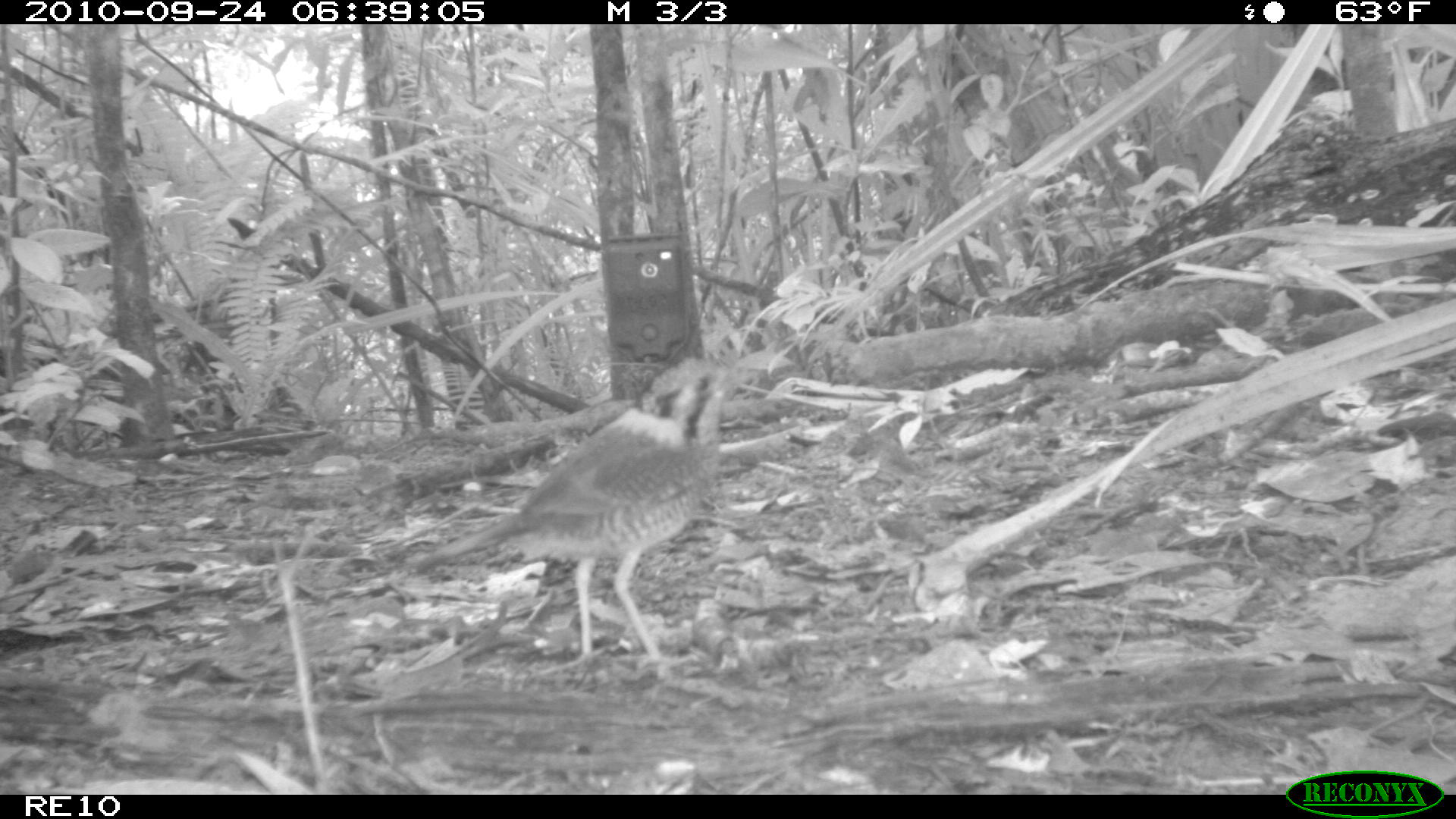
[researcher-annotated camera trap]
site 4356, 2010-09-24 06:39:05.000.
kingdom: Animalia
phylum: Chordata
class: Aves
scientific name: Aves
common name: bird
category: unknown bird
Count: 1.